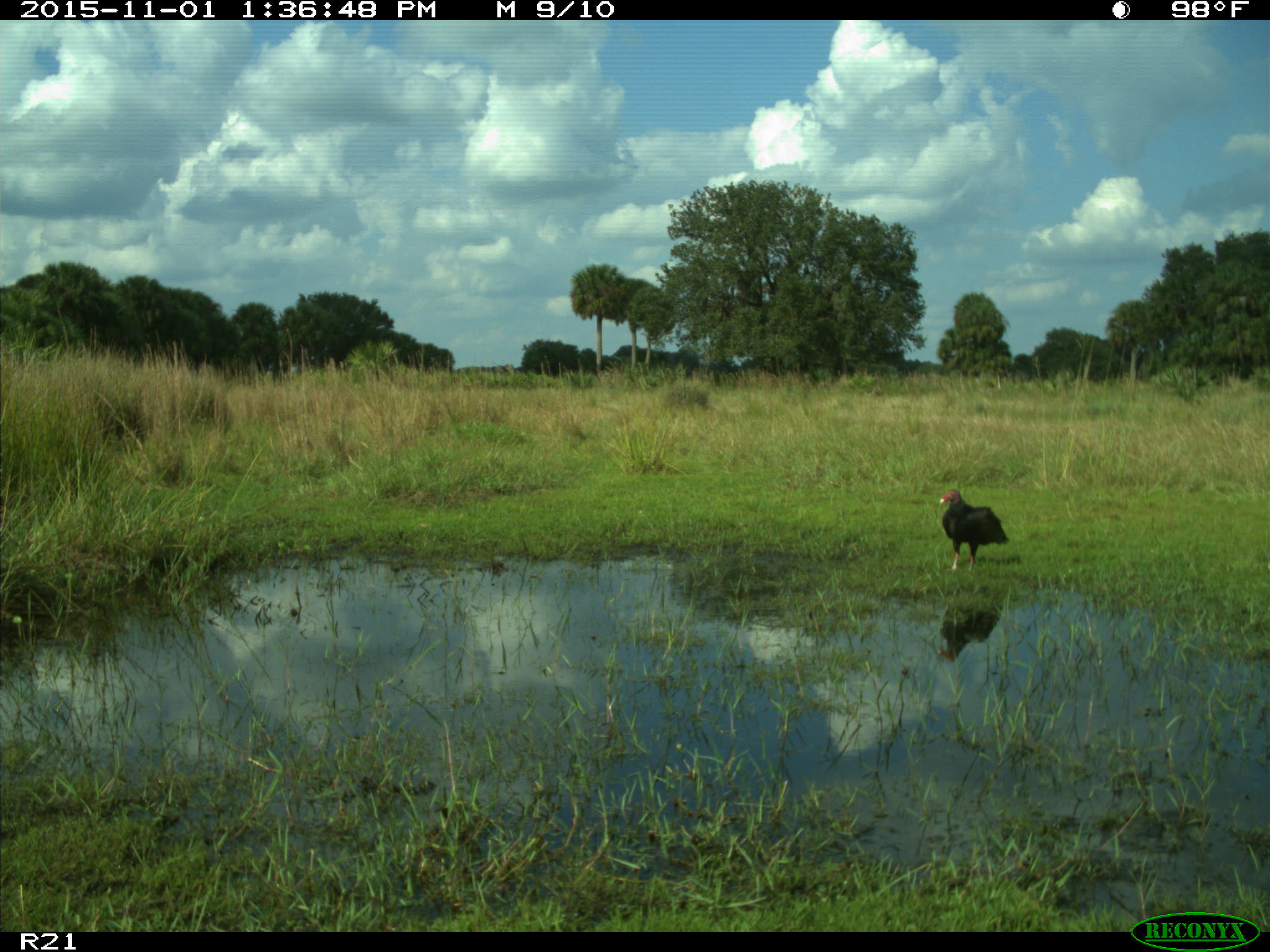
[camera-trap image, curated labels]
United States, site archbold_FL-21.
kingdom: Animalia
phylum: Chordata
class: Aves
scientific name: Aves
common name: birds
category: unidentified bird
Unidentified bird (birds) (Aves).